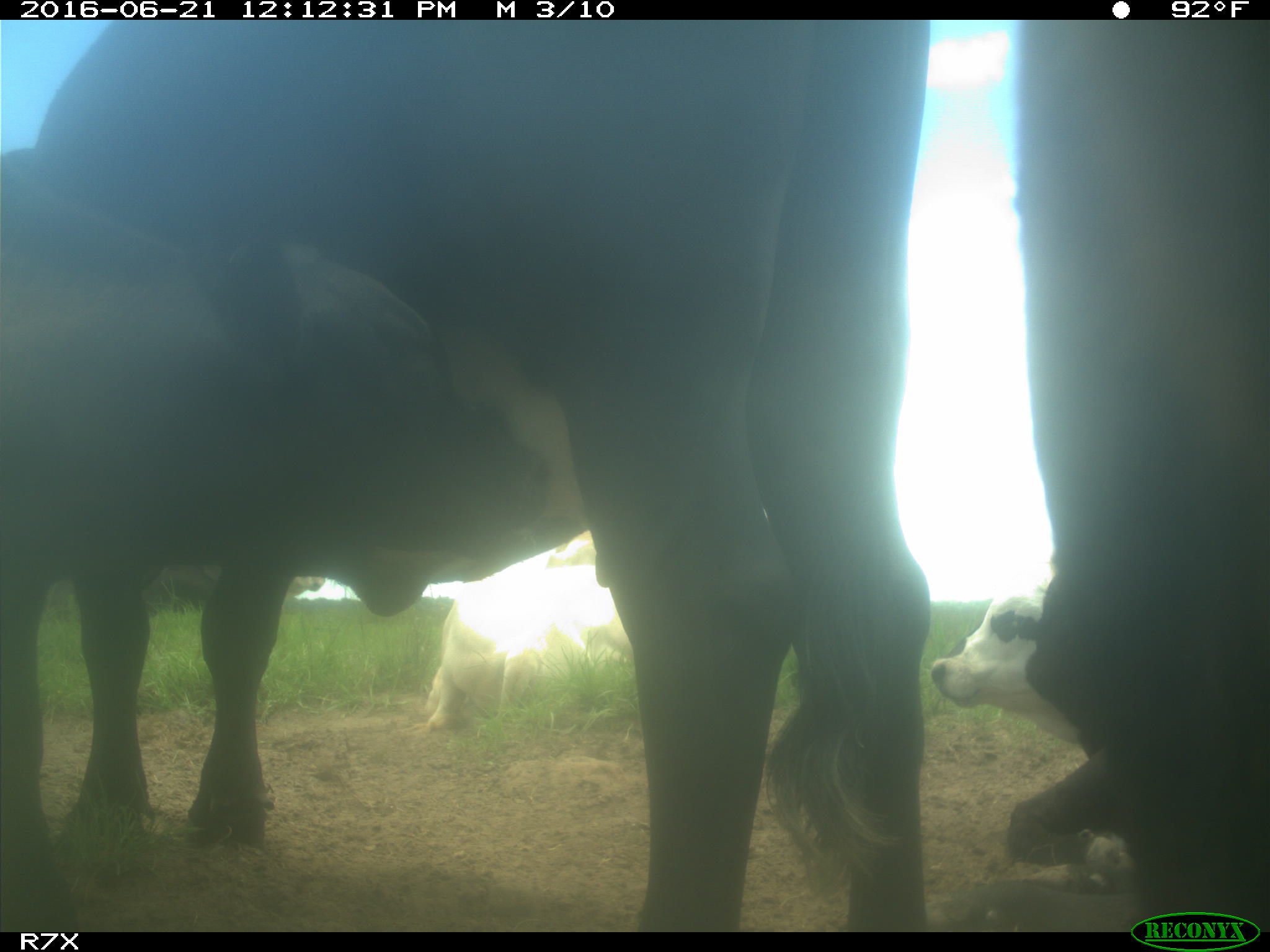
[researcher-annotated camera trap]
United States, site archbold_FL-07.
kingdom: Animalia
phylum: Chordata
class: Mammalia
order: Artiodactyla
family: Bovidae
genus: Bos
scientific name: Bos taurus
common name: domestic cow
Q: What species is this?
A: Bos taurus (domestic cow).